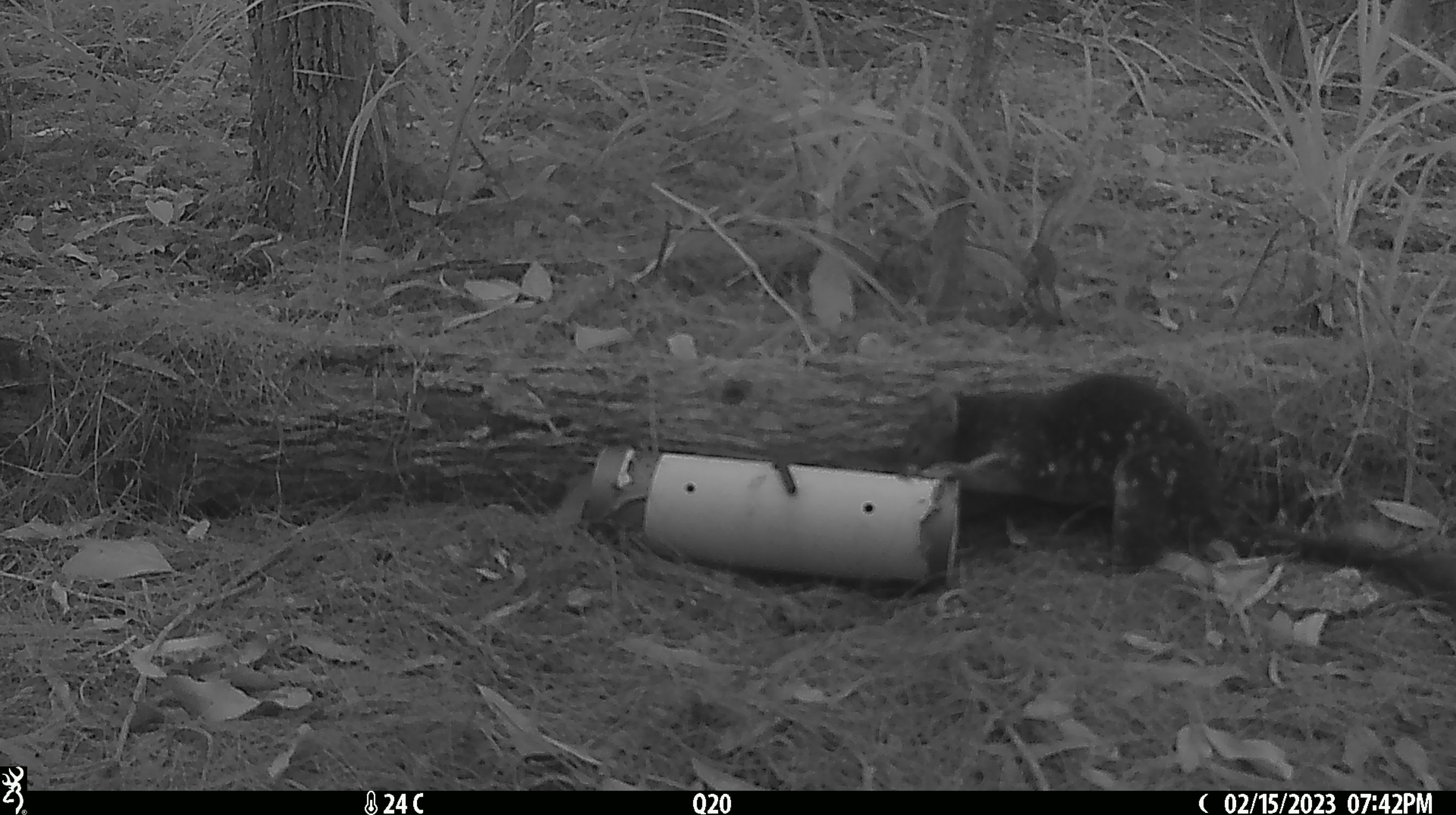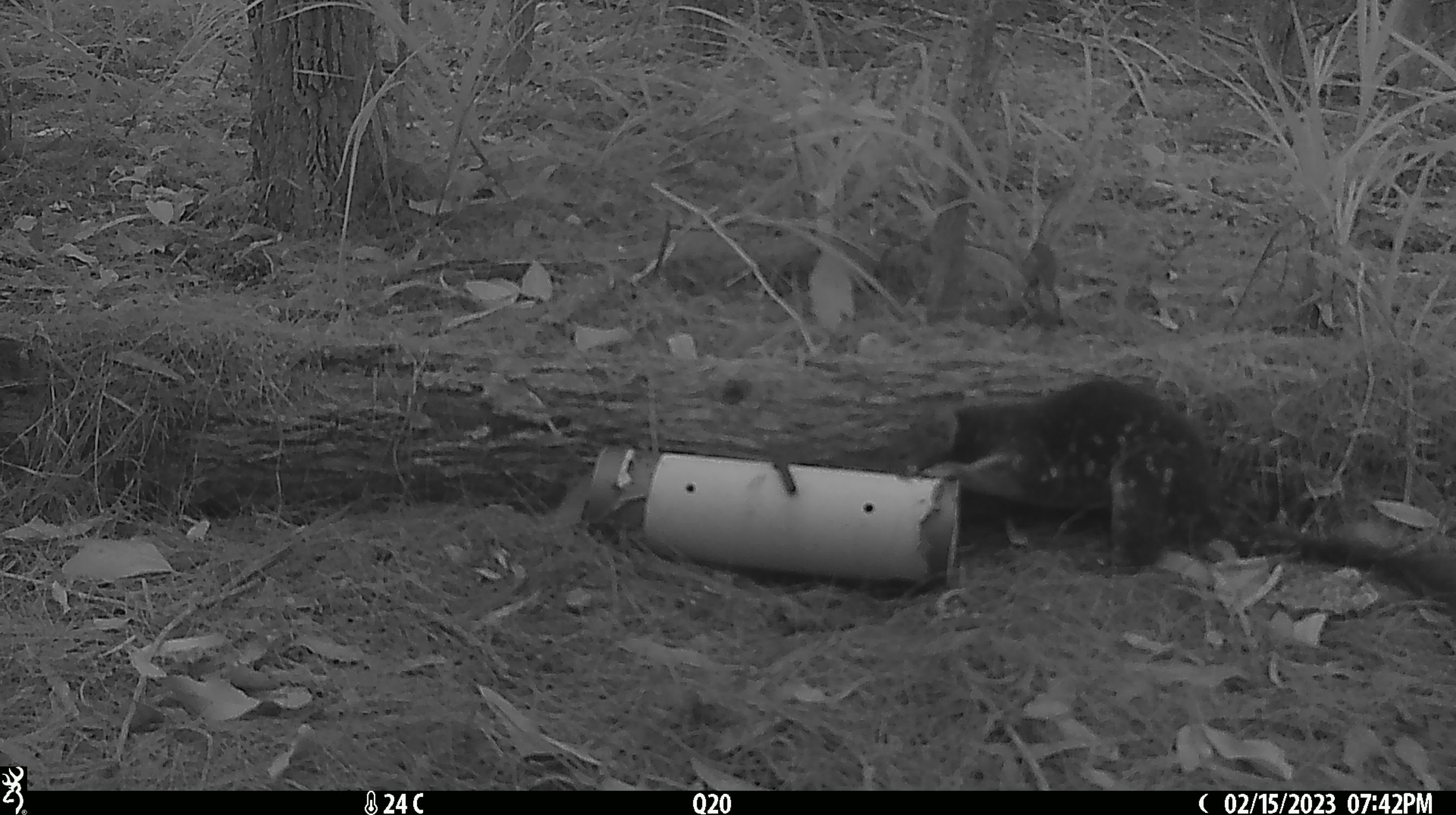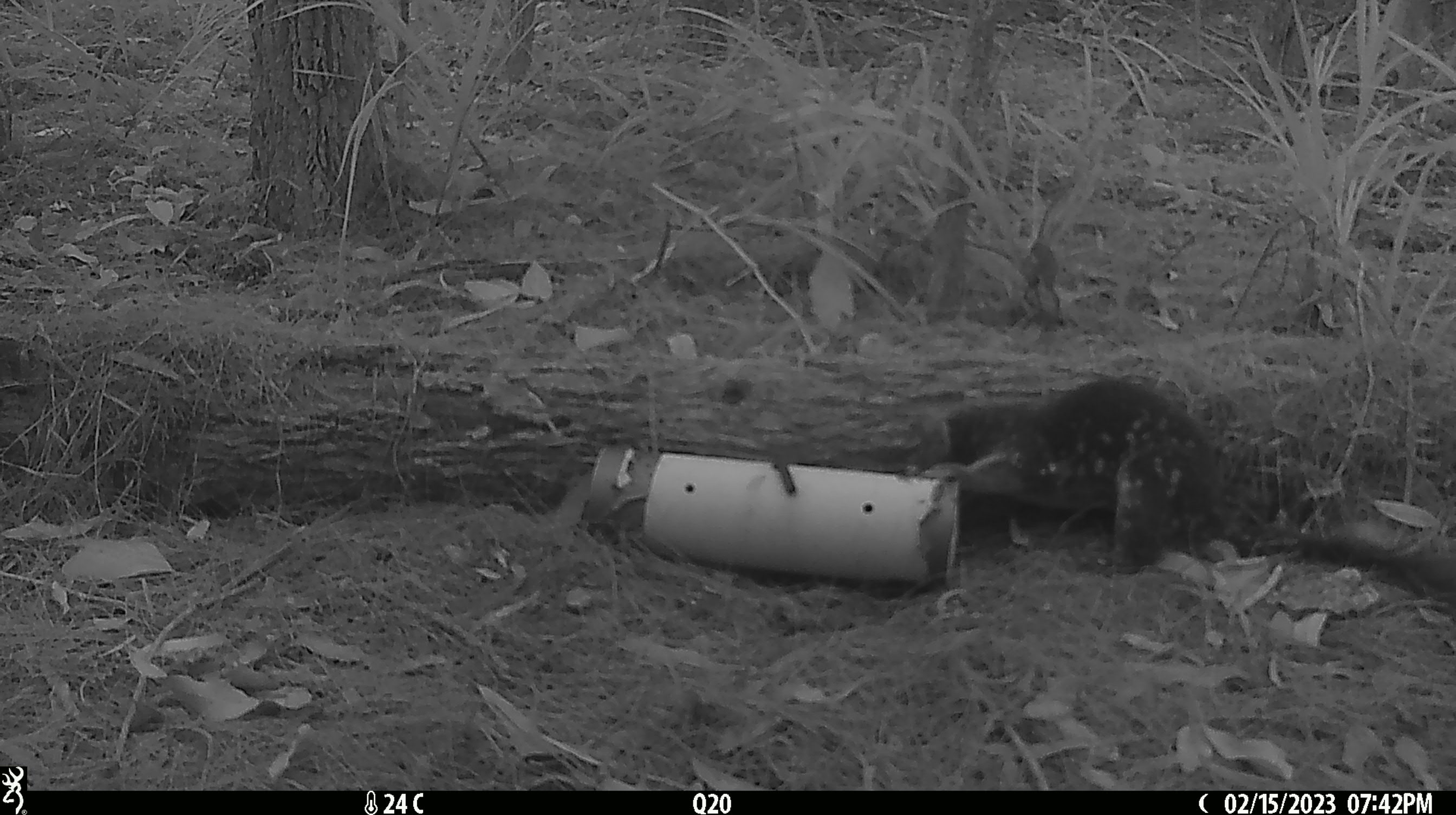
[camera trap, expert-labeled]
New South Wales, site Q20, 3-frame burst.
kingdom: Animalia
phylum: Chordata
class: Mammalia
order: Dasyuromorphia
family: Dasyuridae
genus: Dasyurus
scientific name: Dasyurus maculatus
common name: spotted-tailed quoll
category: quoll